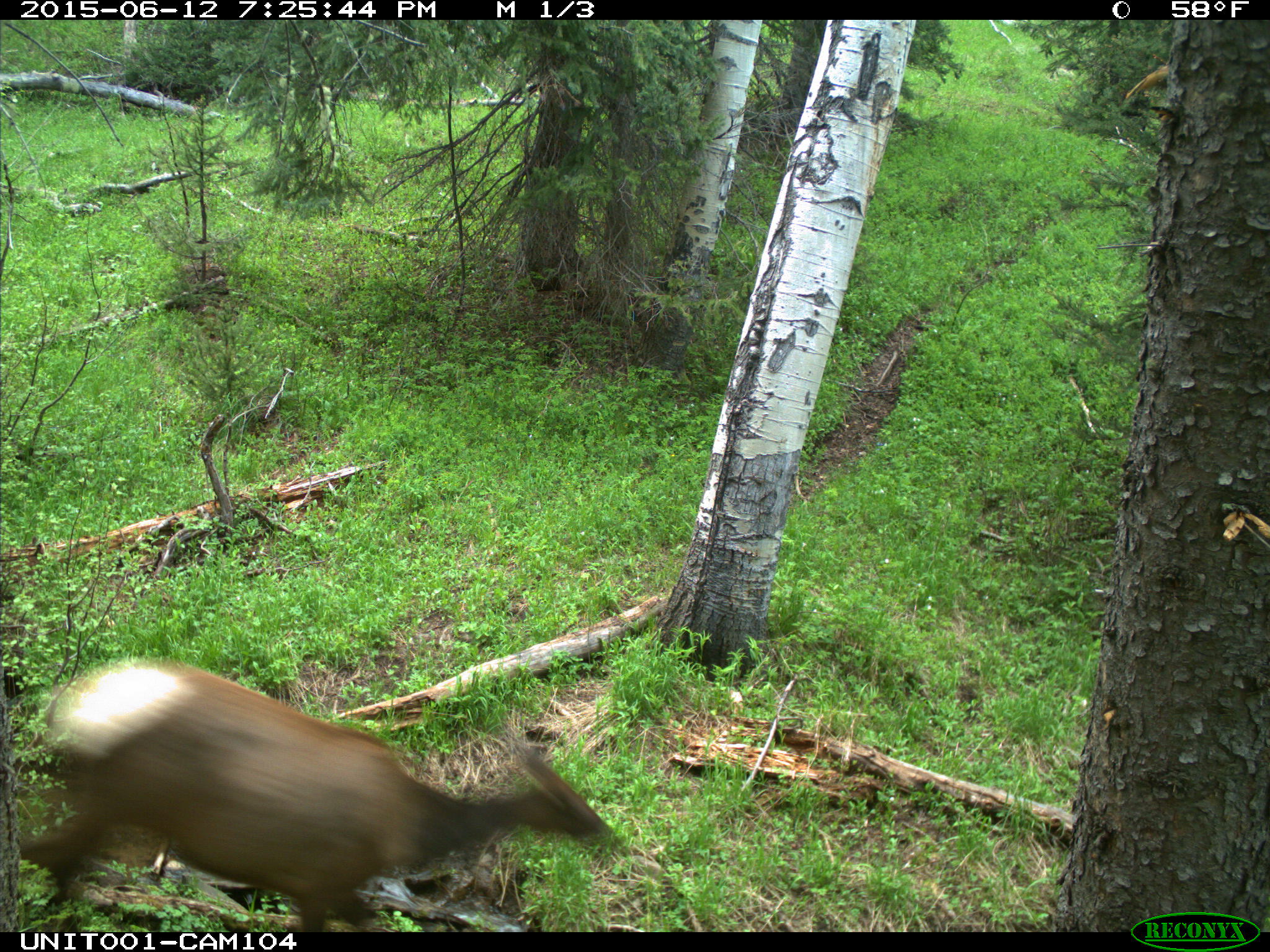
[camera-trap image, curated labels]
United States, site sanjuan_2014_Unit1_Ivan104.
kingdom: Animalia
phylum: Chordata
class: Mammalia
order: Artiodactyla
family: Cervidae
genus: Cervus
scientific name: Cervus elaphus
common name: red deer